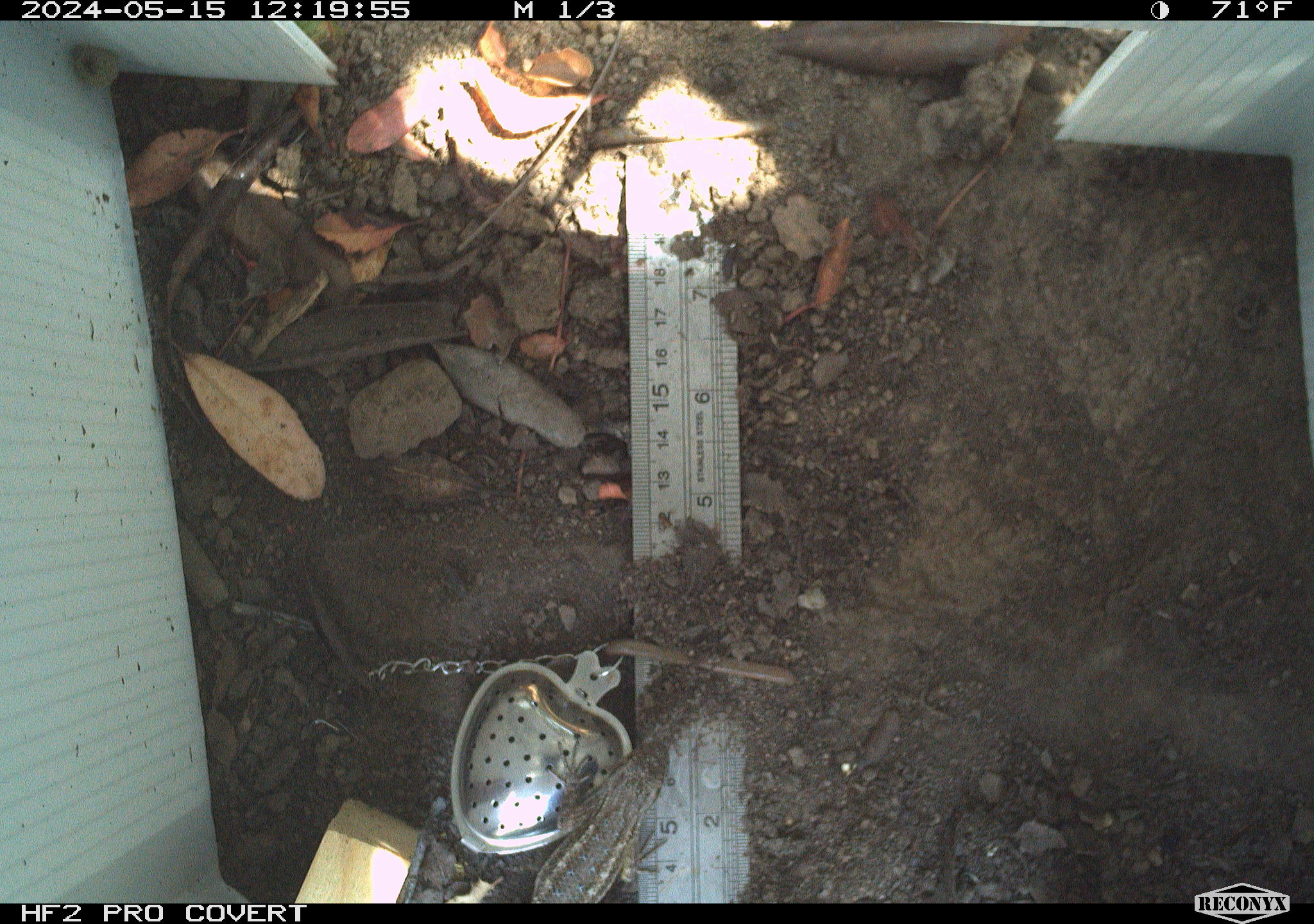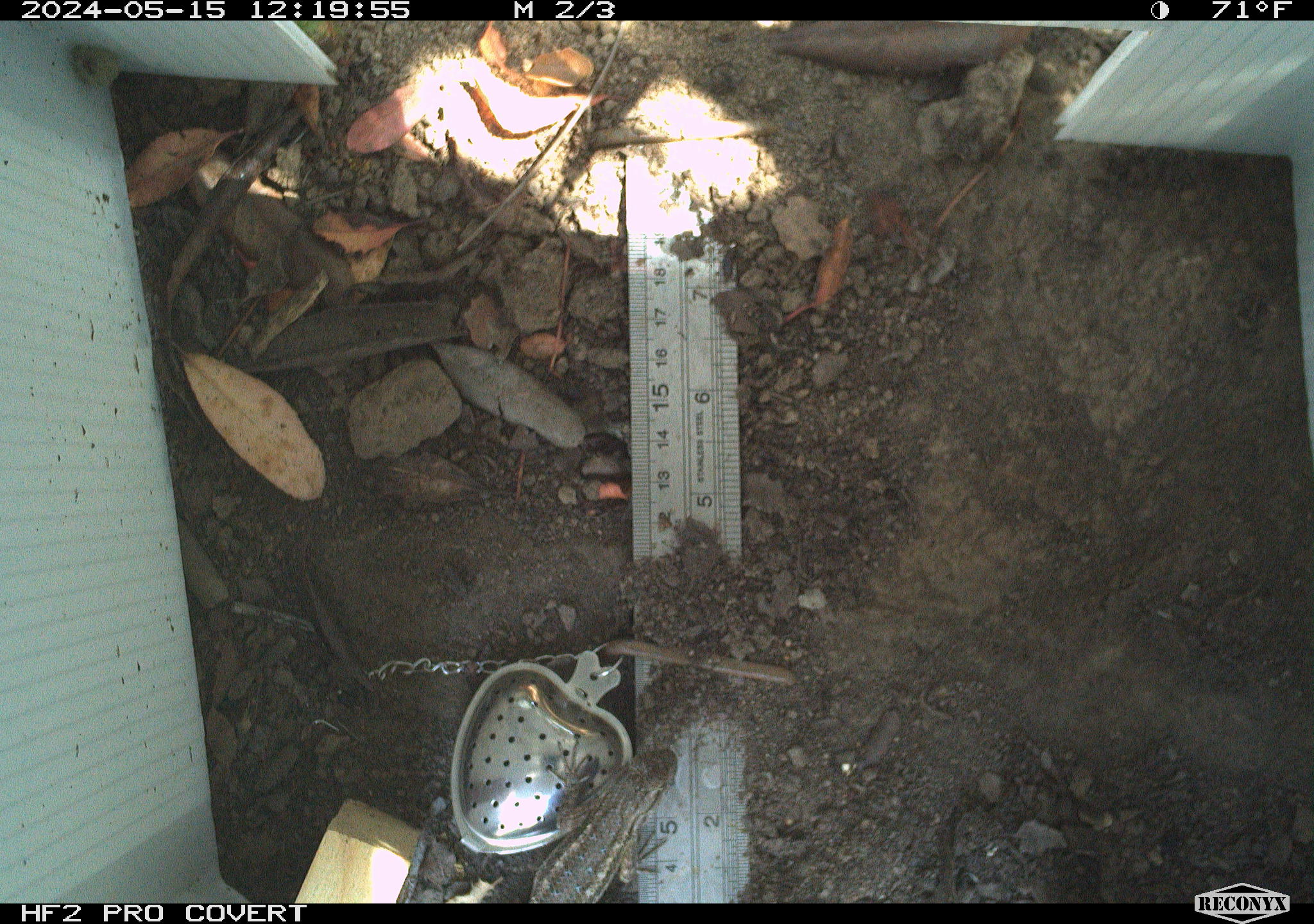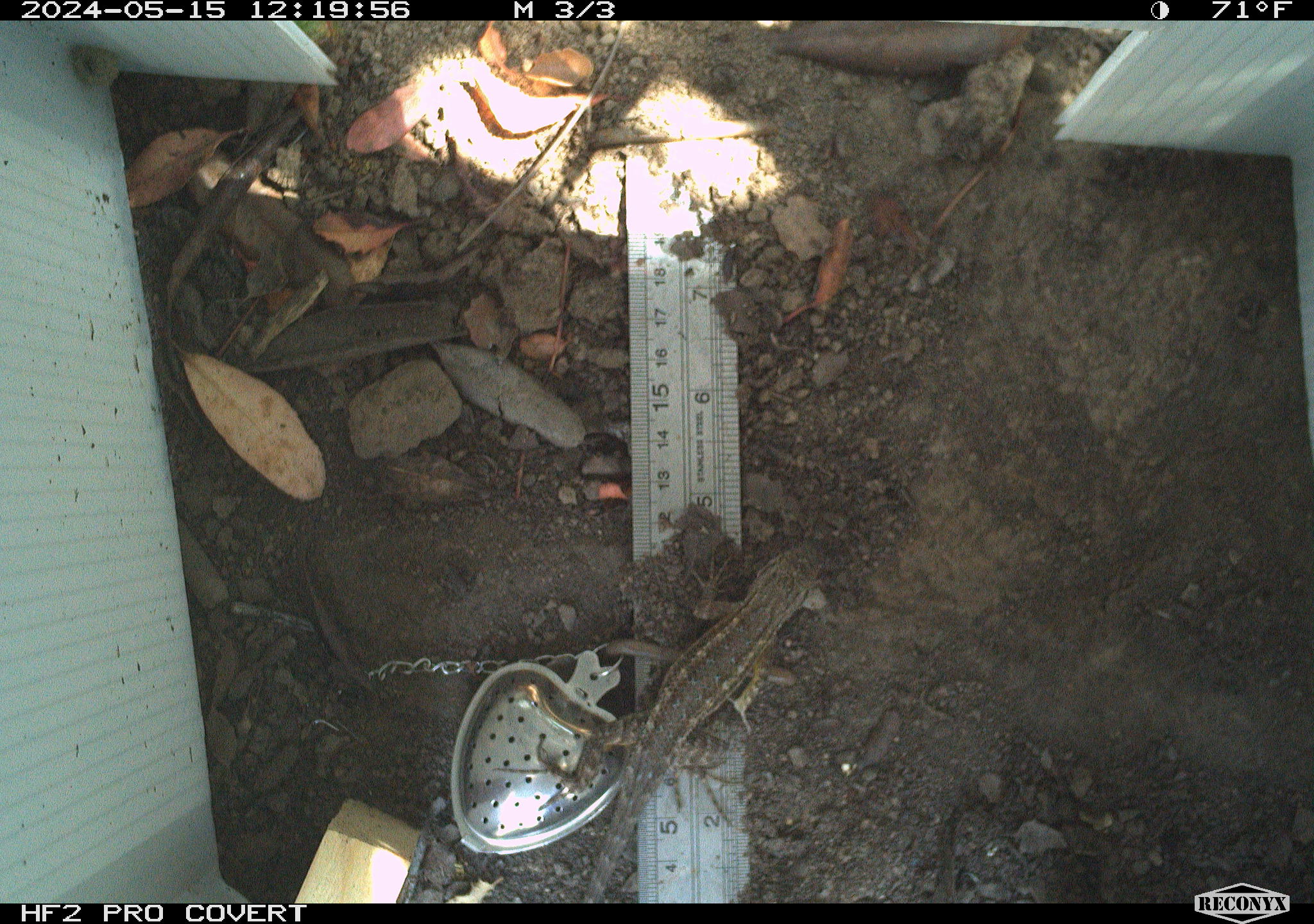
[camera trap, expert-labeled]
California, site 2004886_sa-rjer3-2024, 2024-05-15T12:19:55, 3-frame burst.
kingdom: Animalia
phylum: Chordata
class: Reptilia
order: Squamata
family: Phrynosomatidae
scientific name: Phrynosomatidae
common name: phrynosomatid lizards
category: phrynosomatidae family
Phrynosomatidae family (phrynosomatid lizards) (Phrynosomatidae).